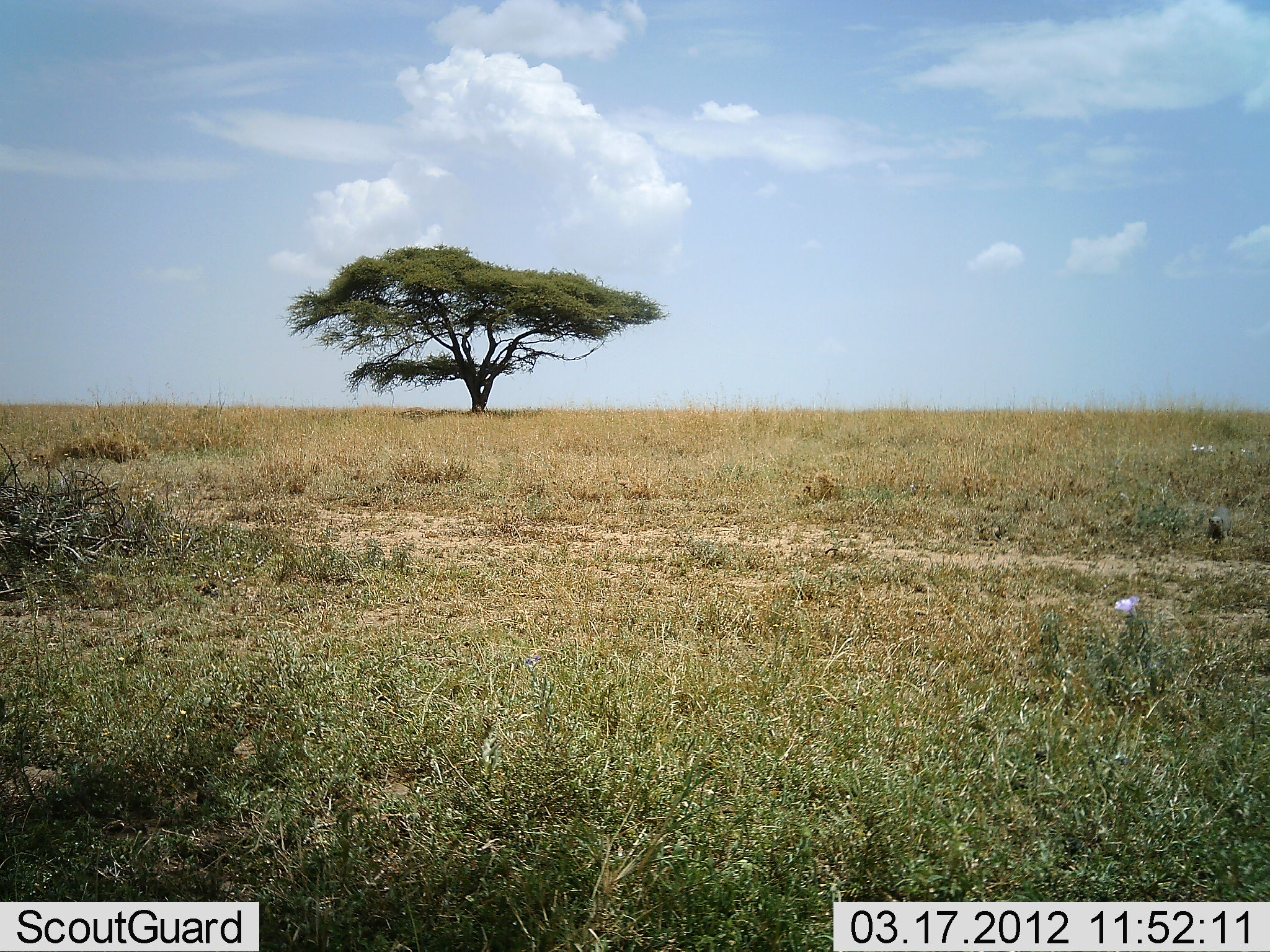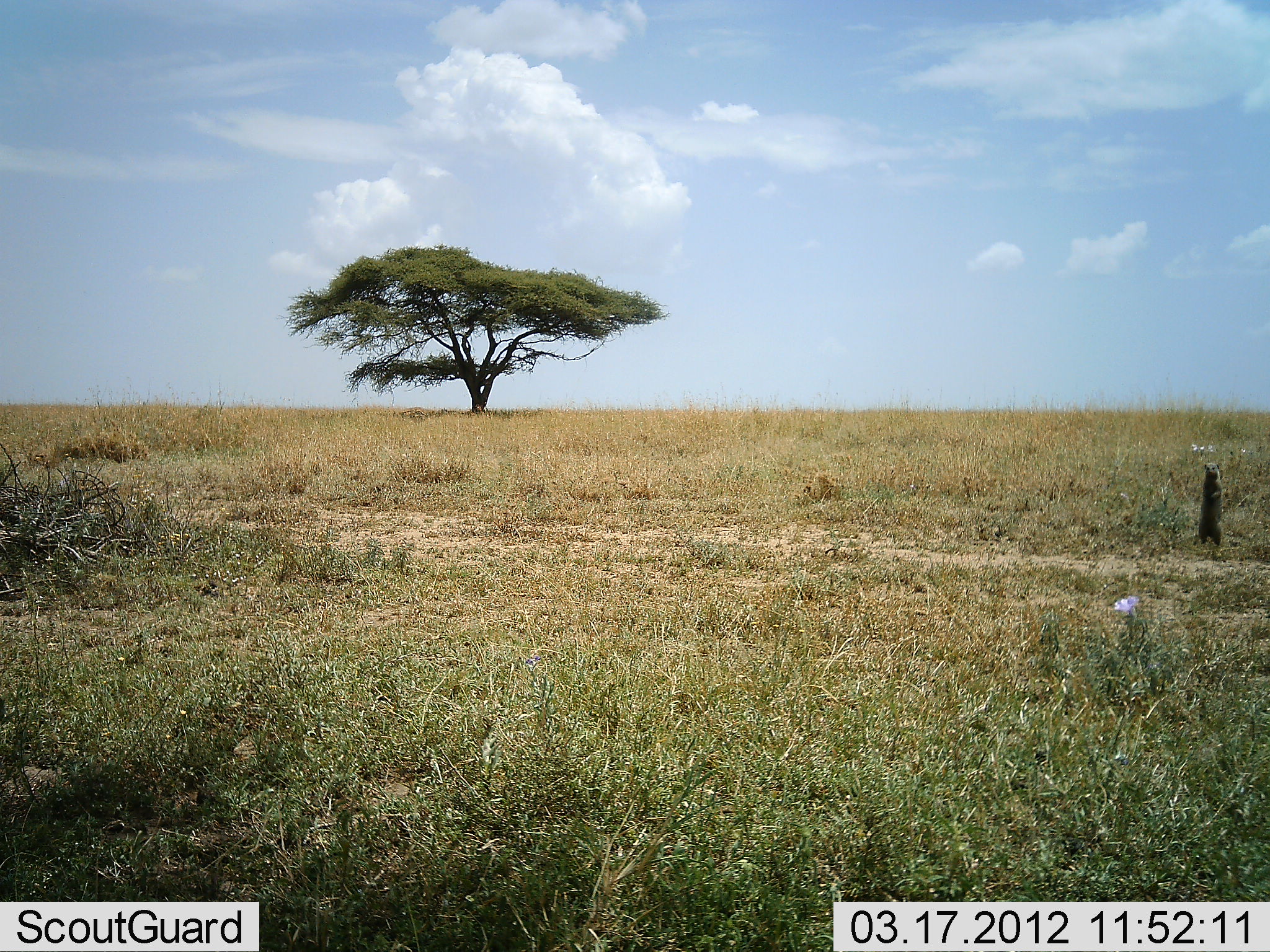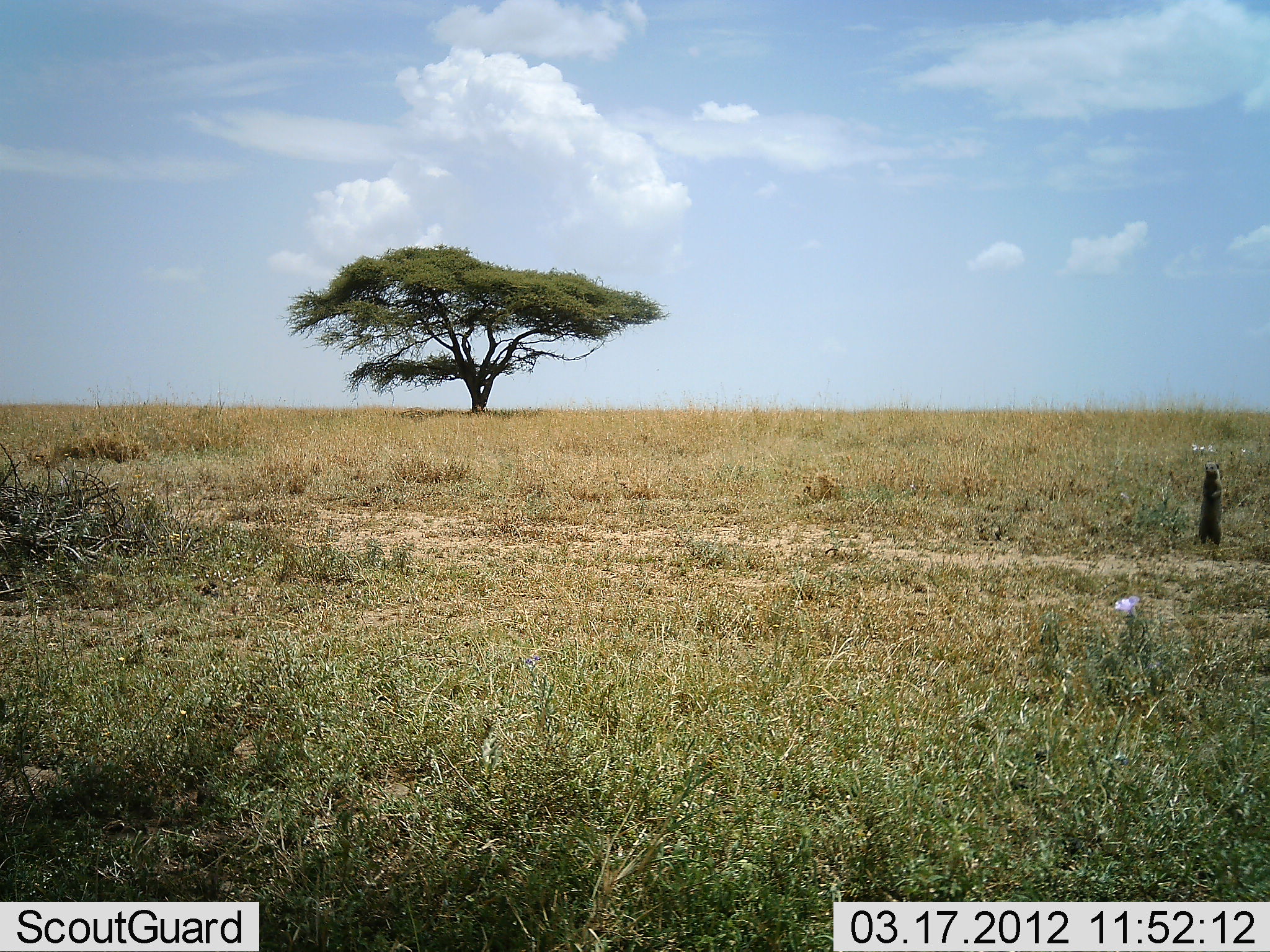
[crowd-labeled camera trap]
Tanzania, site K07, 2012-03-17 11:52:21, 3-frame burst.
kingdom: Animalia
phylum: Chordata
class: Mammalia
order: Carnivora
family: Herpestidae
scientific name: Herpestidae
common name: mongoose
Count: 1.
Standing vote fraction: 96%.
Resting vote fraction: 4%.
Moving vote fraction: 8%.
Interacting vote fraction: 0%.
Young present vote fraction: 0%.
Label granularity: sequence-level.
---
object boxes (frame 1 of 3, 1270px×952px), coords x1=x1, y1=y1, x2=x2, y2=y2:
animal: x1=1205, y1=505, x2=1232, y2=549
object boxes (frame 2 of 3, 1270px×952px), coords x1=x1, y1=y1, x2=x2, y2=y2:
animal: x1=1192, y1=462, x2=1225, y2=551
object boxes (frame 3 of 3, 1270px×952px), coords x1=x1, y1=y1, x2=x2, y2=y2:
animal: x1=1195, y1=460, x2=1227, y2=550